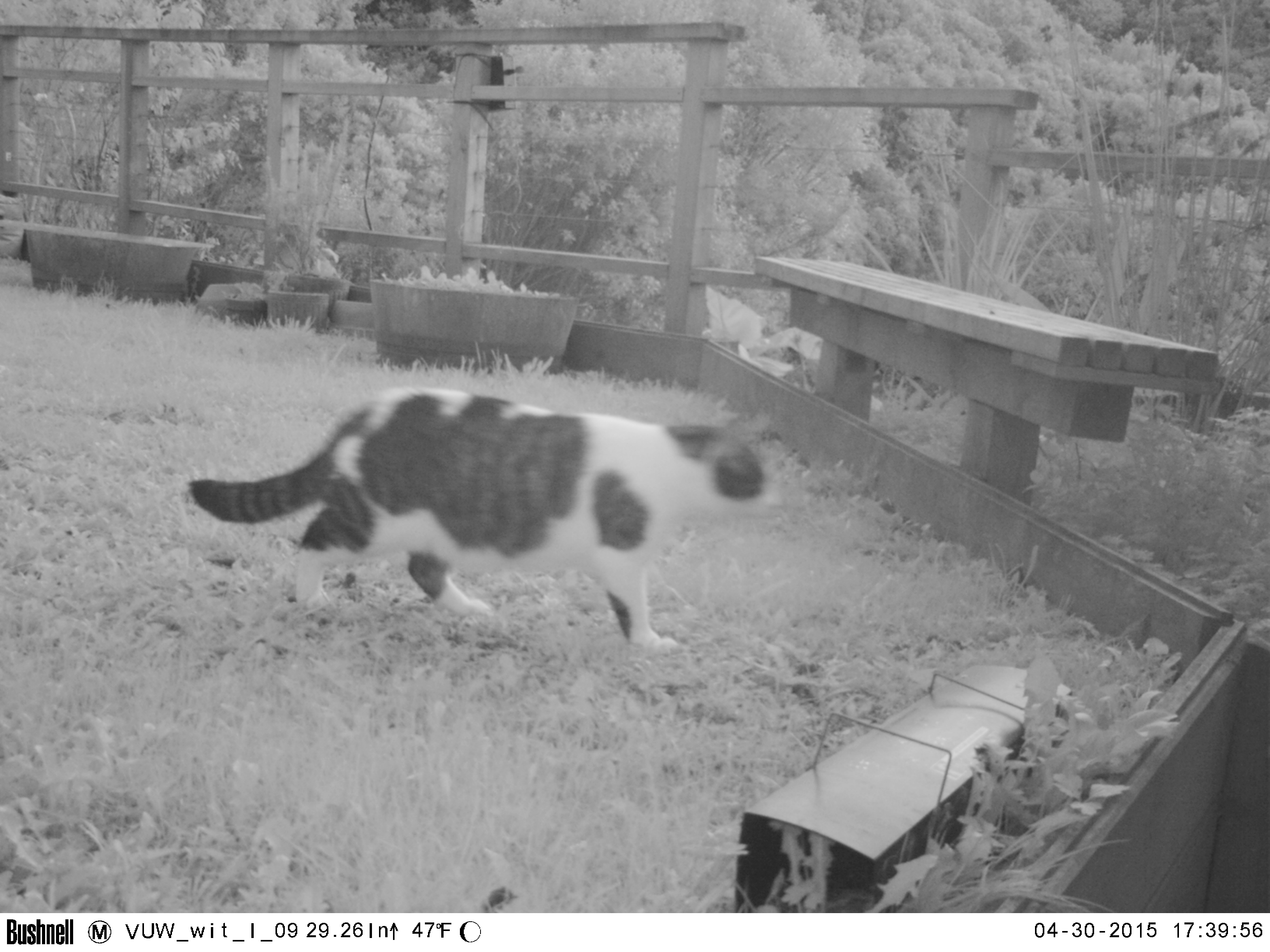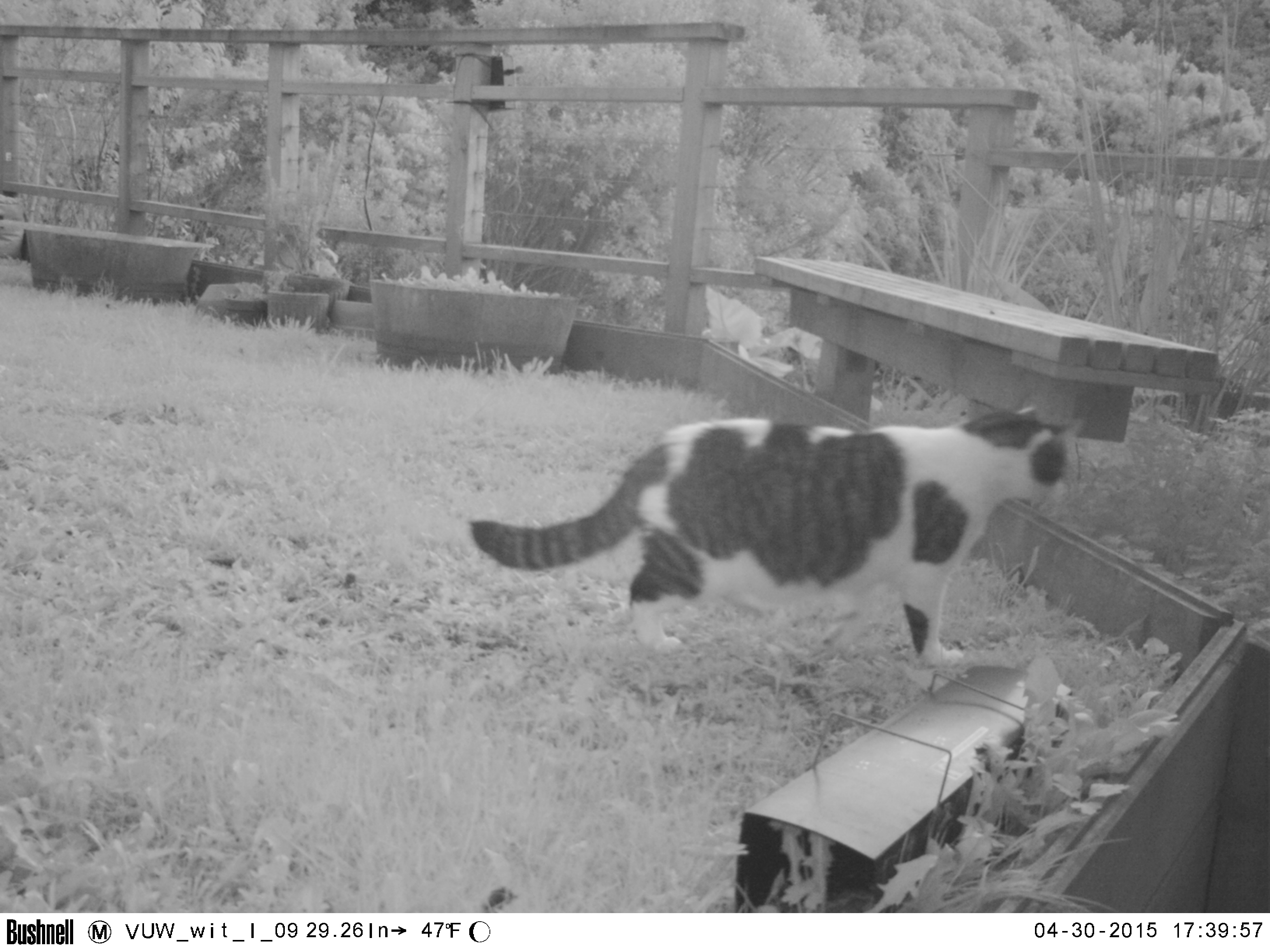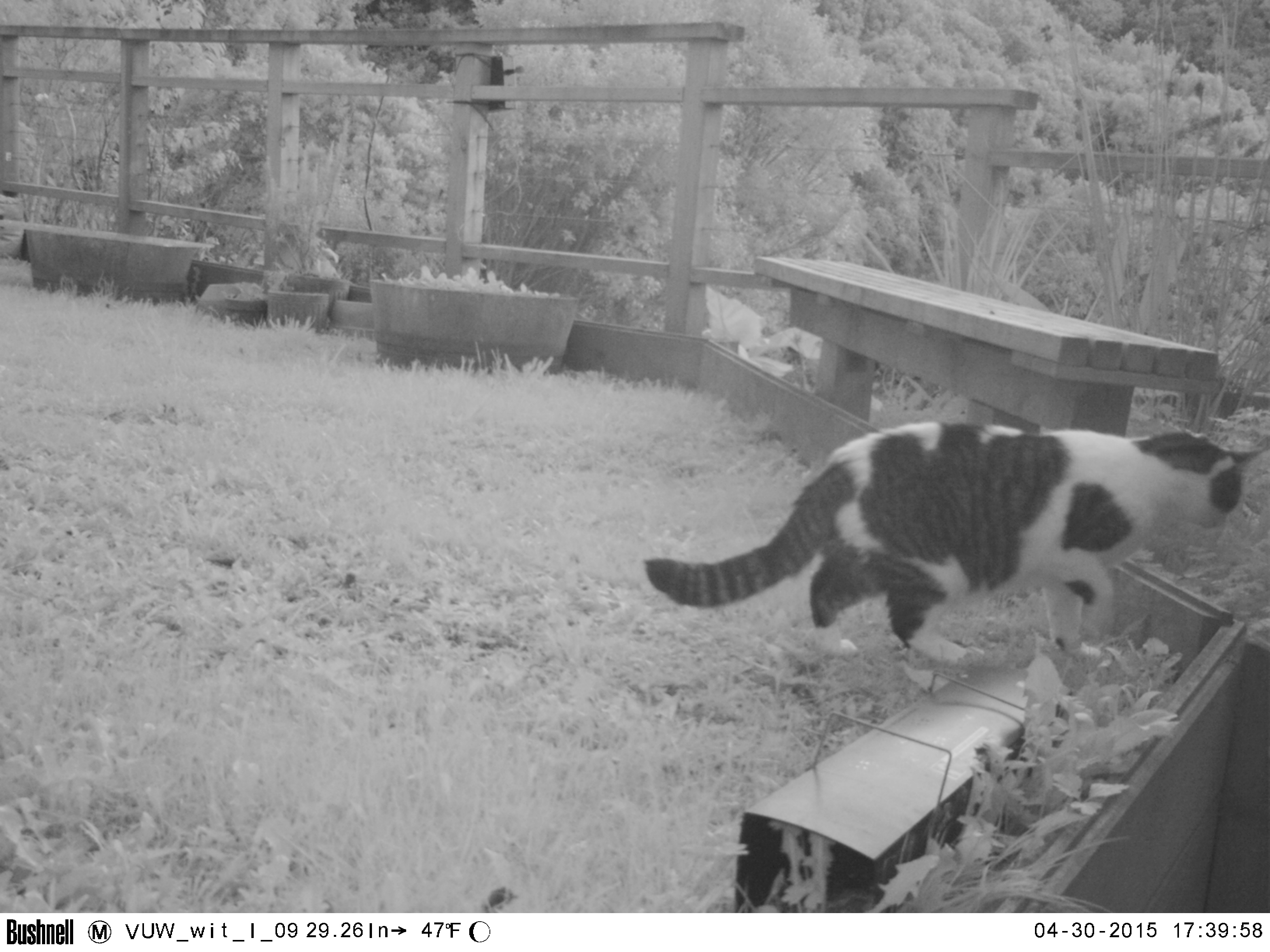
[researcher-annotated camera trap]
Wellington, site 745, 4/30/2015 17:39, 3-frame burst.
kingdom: Animalia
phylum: Chordata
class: Mammalia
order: Carnivora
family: Felidae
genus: Felis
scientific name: Felis catus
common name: cat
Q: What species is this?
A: Cat (Felis catus).